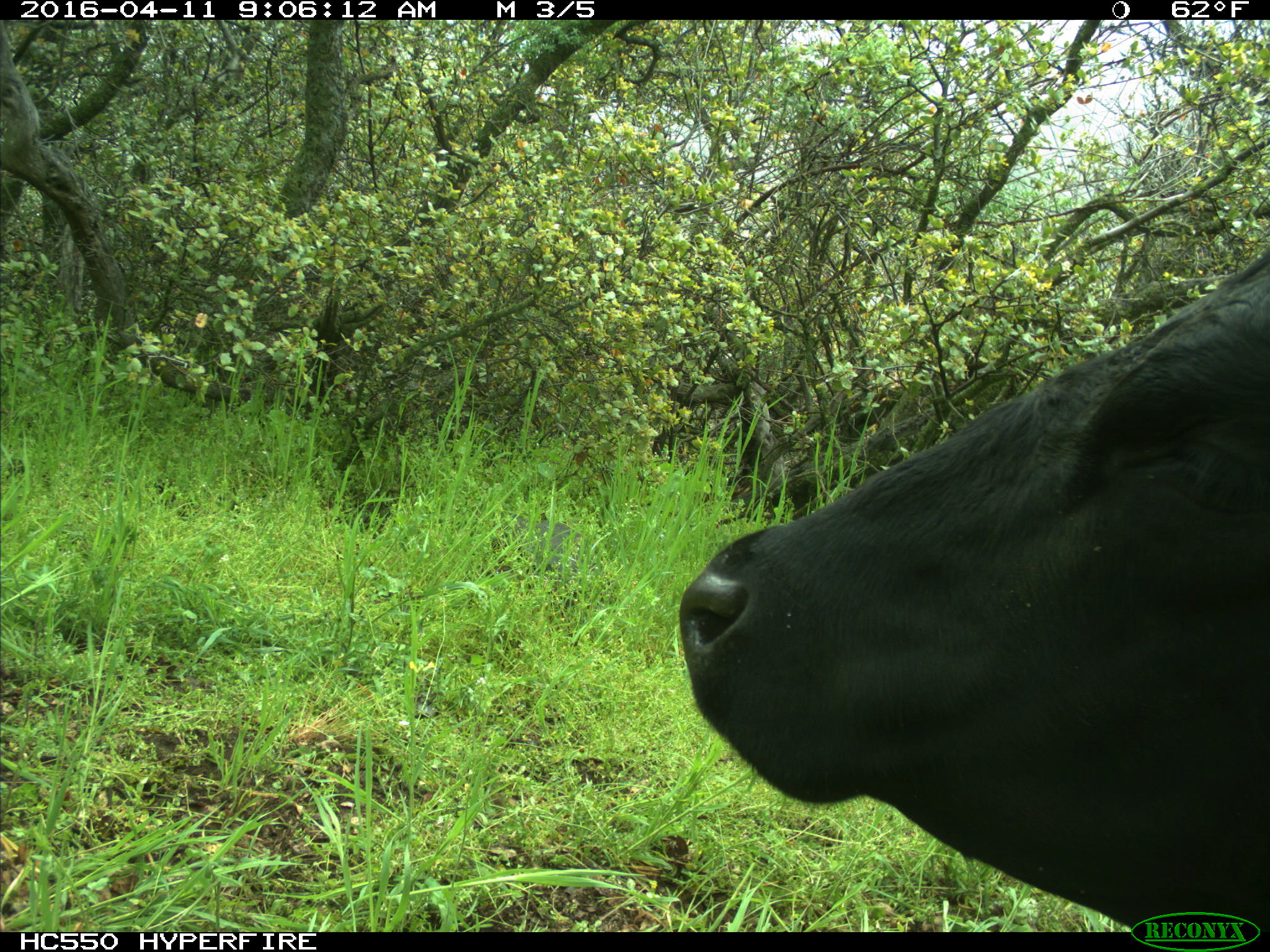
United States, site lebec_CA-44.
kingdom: Animalia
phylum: Chordata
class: Mammalia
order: Artiodactyla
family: Bovidae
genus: Bos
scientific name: Bos taurus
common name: domestic cow